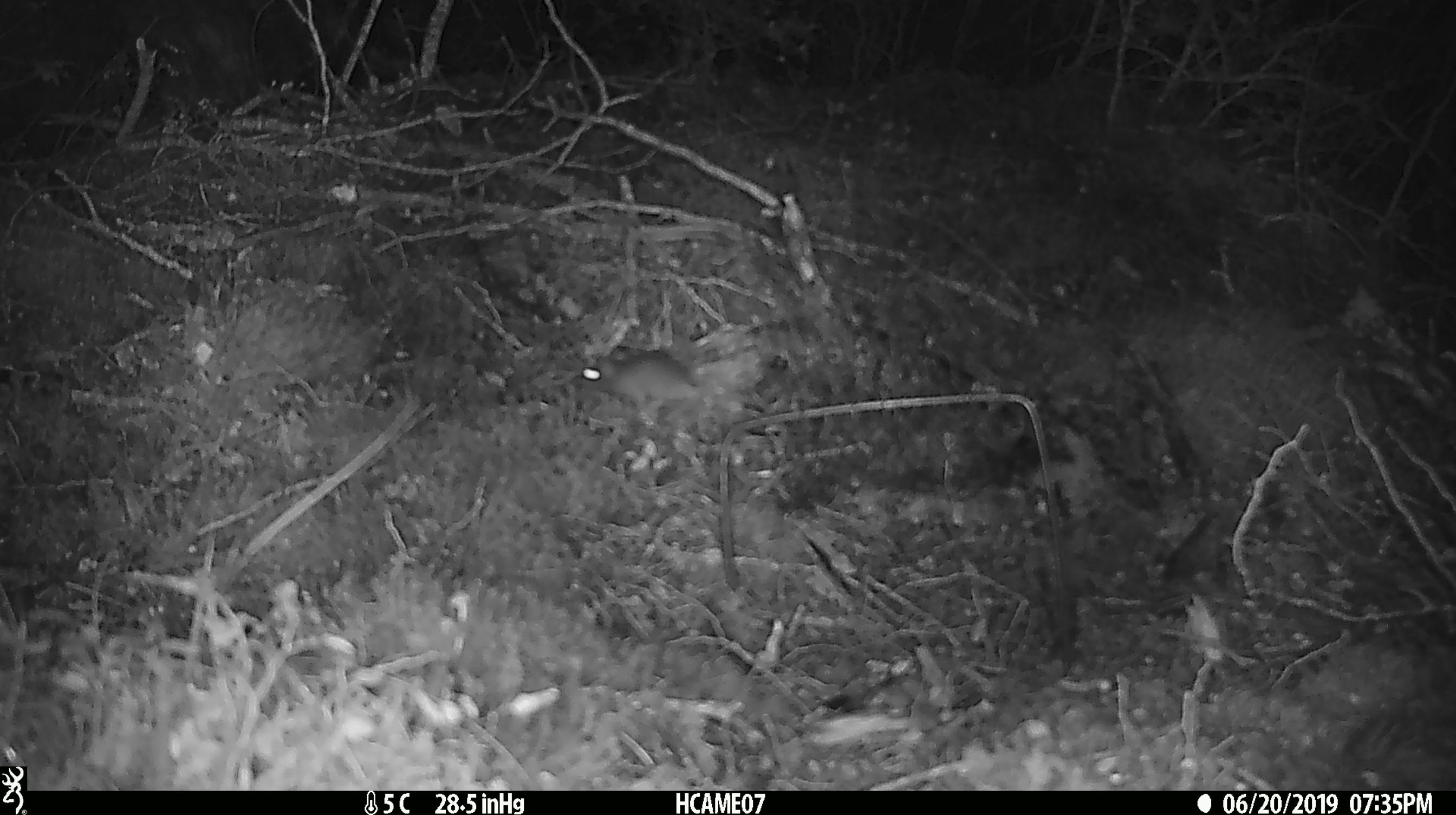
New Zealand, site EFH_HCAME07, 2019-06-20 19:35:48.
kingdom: Animalia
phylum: Chordata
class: Mammalia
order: Rodentia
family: Muridae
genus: Mus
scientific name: Mus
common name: mouse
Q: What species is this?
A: Mouse (Mus).